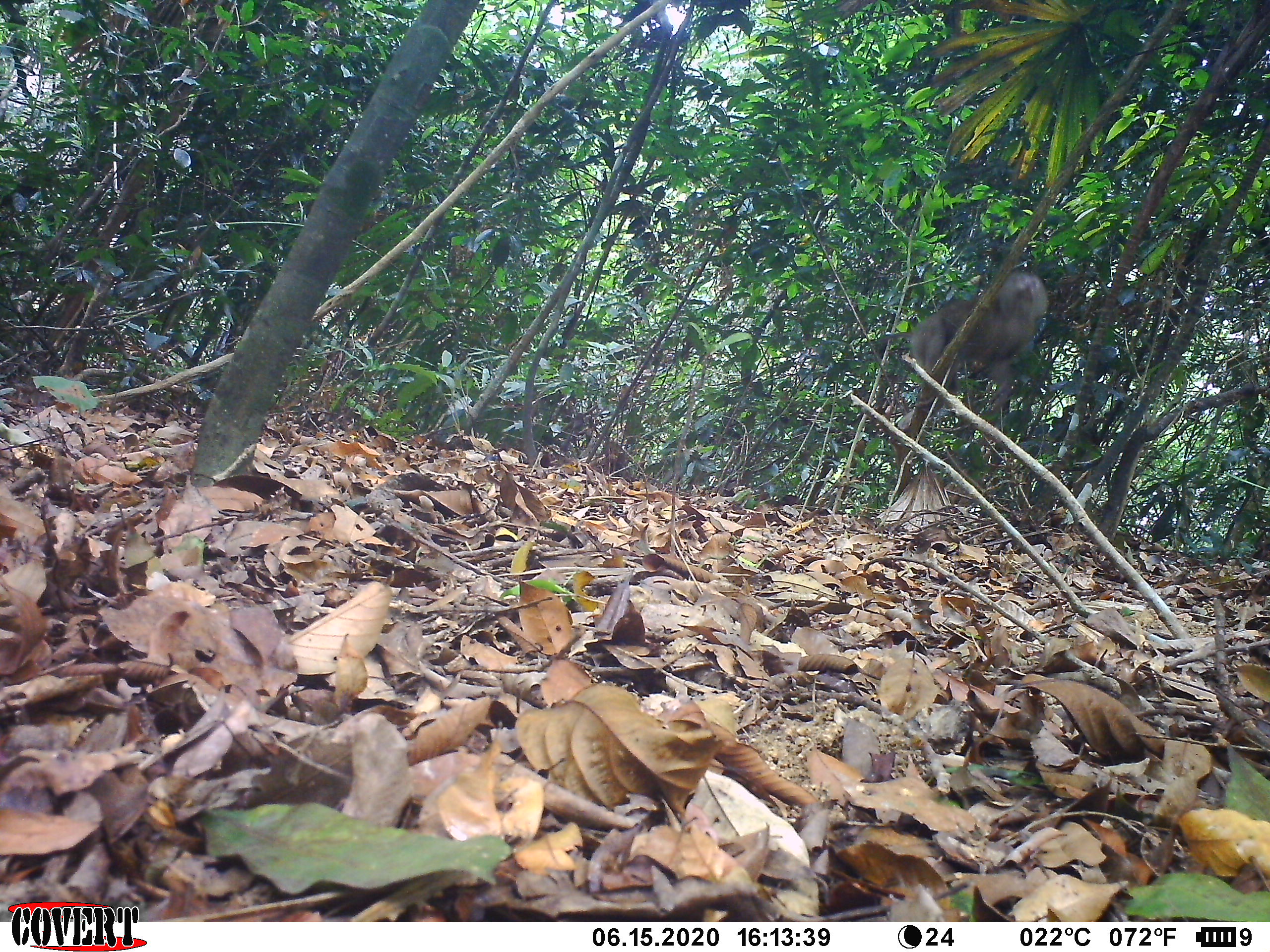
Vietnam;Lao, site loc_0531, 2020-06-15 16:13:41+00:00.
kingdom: Animalia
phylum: Chordata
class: Mammalia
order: Primates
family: Cercopithecidae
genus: Macaca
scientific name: Macaca nemestrina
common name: pig-tailed macaque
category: pig tailed macaque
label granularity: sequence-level